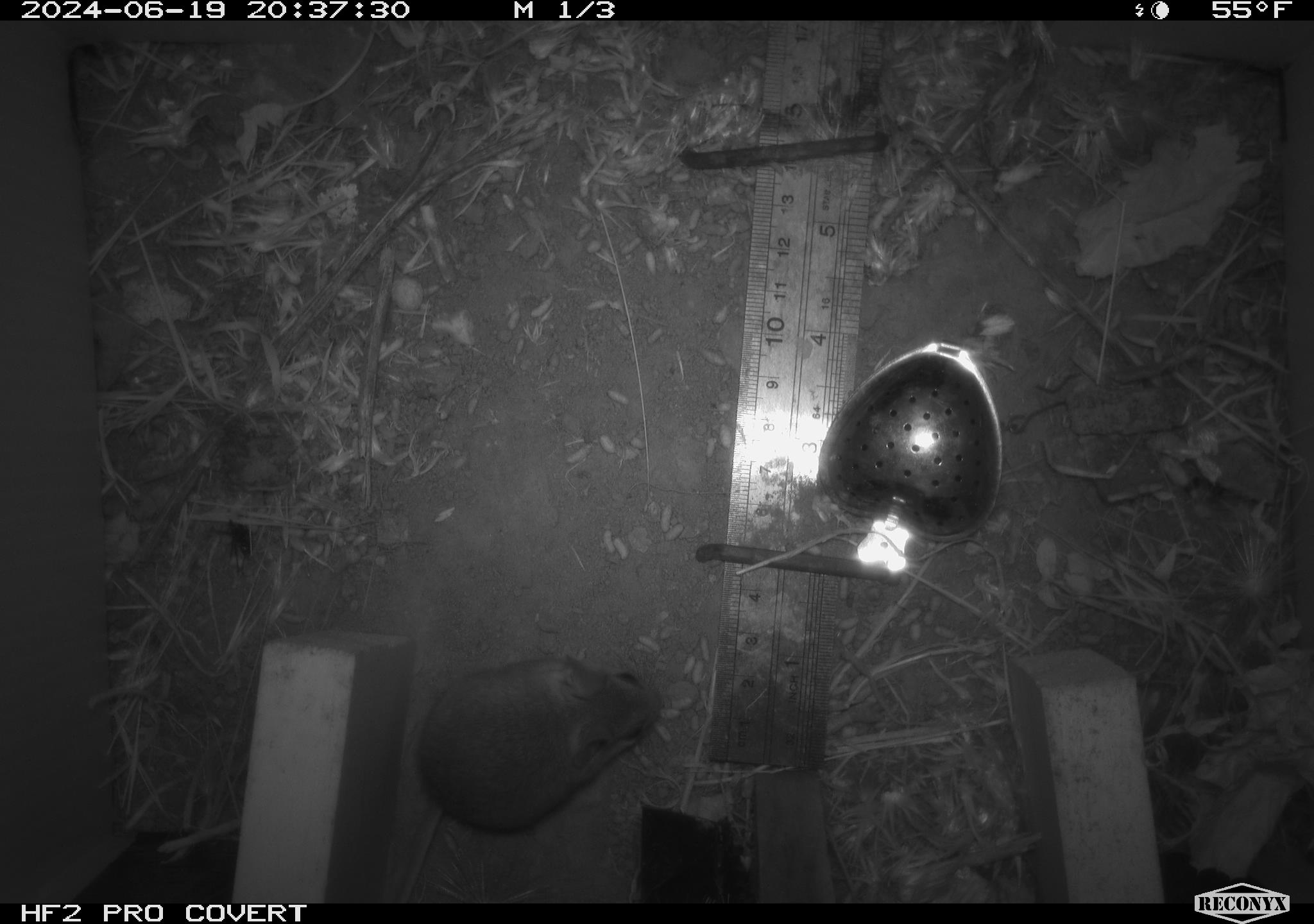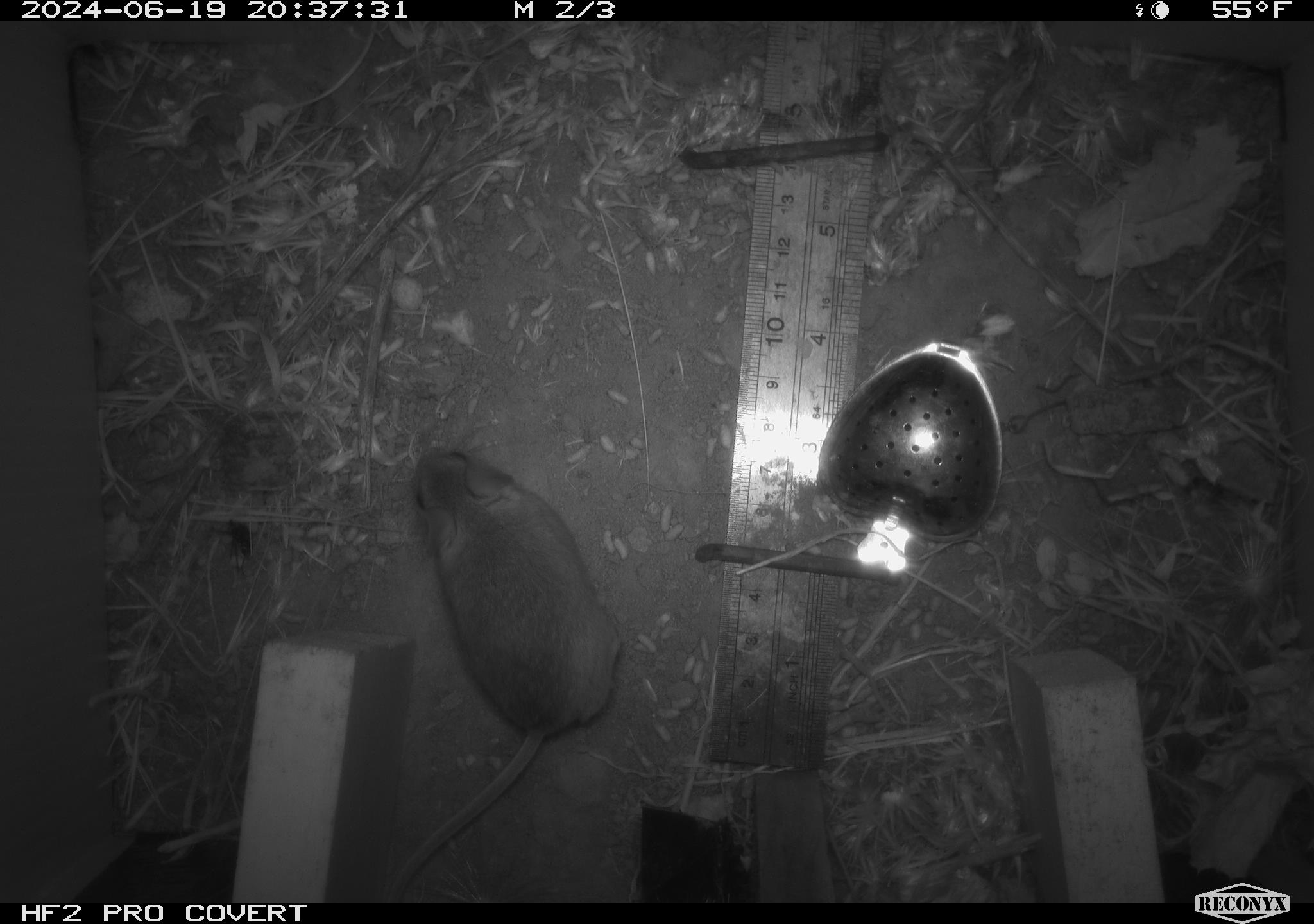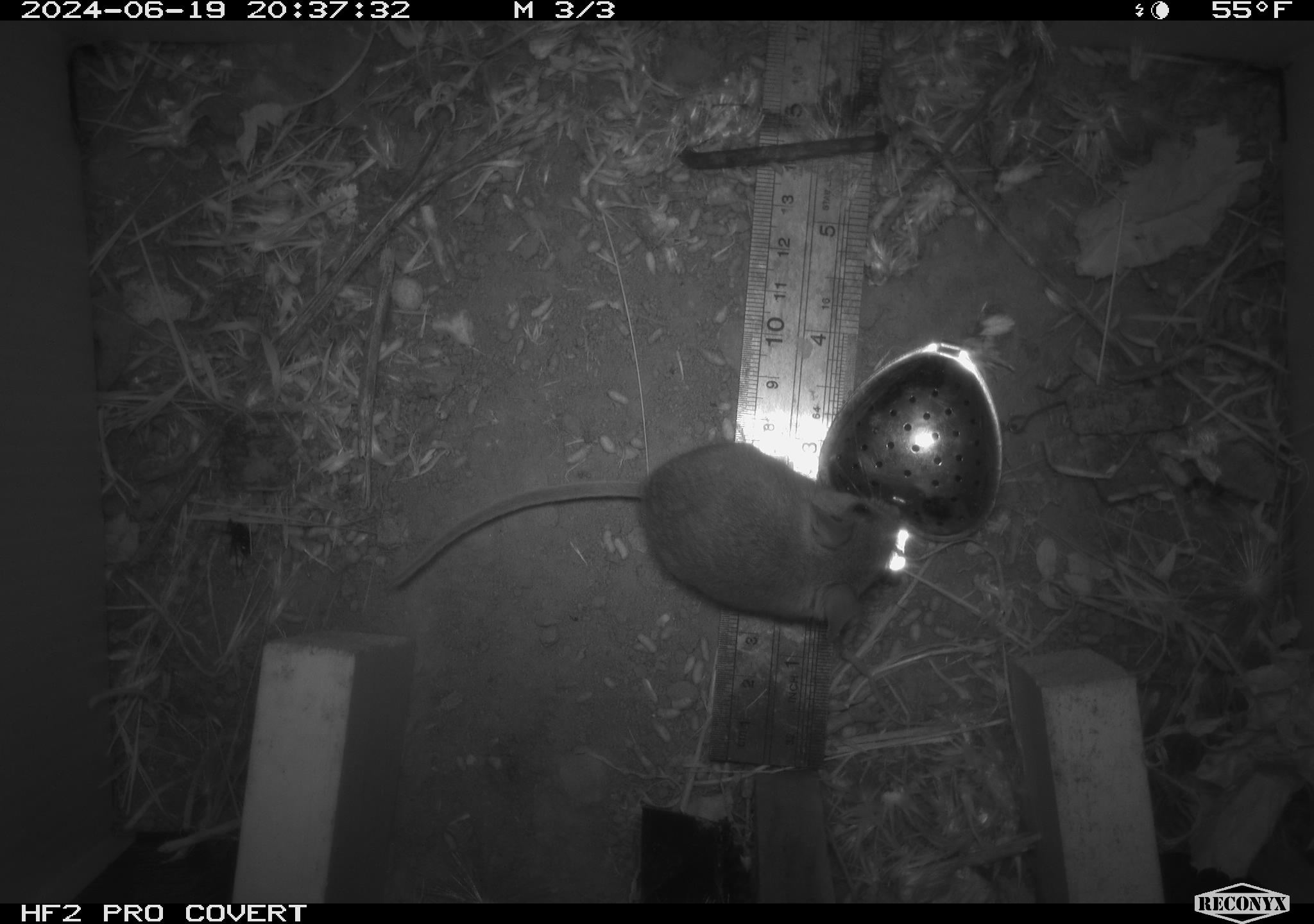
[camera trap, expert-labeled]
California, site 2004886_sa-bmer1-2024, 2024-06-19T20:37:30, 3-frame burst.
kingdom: Animalia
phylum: Chordata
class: Mammalia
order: Rodentia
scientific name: Rodentia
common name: mouse species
Mouse species (Rodentia).